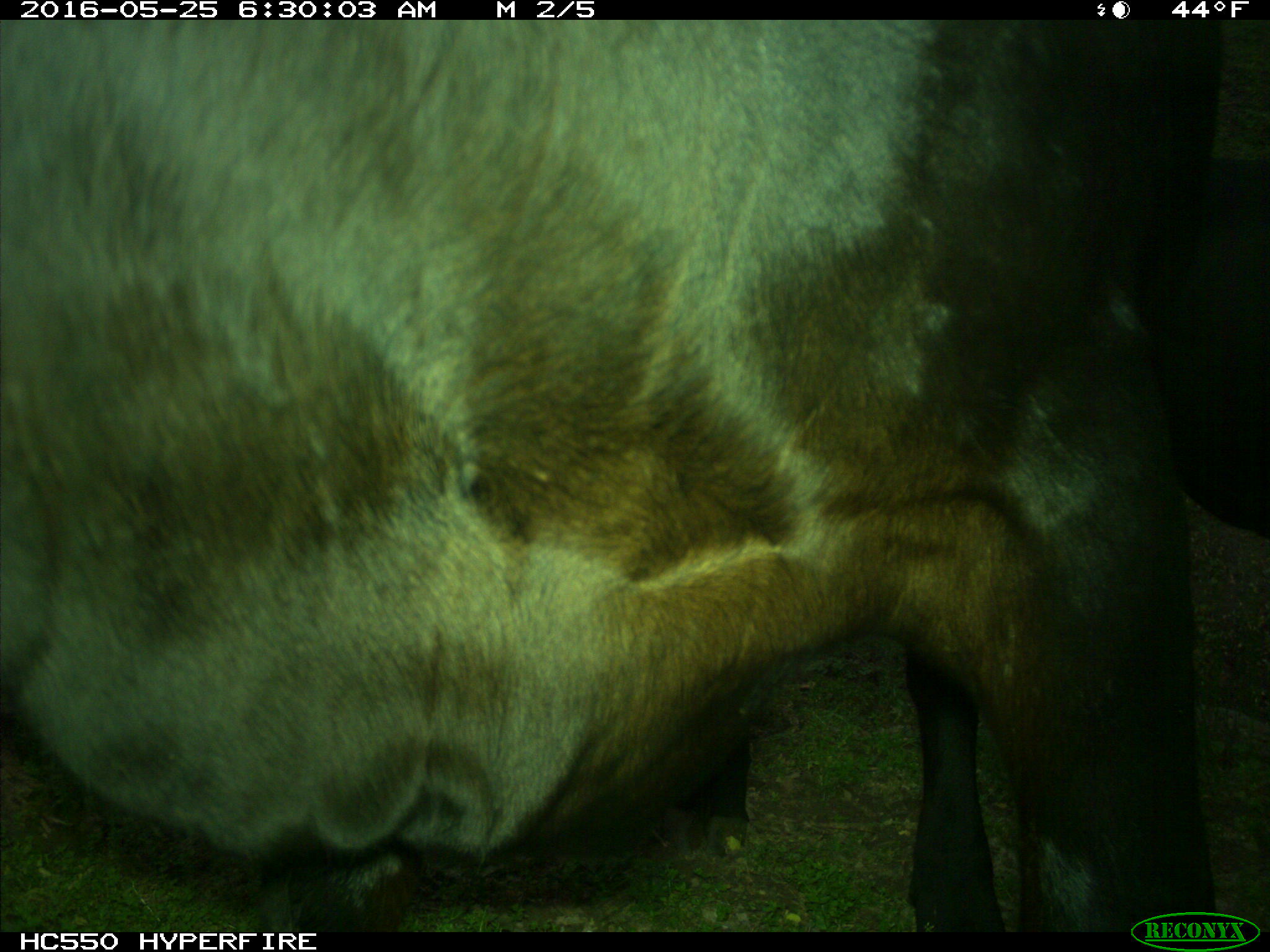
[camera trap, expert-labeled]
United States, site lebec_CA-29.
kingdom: Animalia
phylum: Chordata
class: Mammalia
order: Artiodactyla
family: Bovidae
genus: Bos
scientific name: Bos taurus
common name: domestic cow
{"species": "Bos taurus (domestic cow)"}